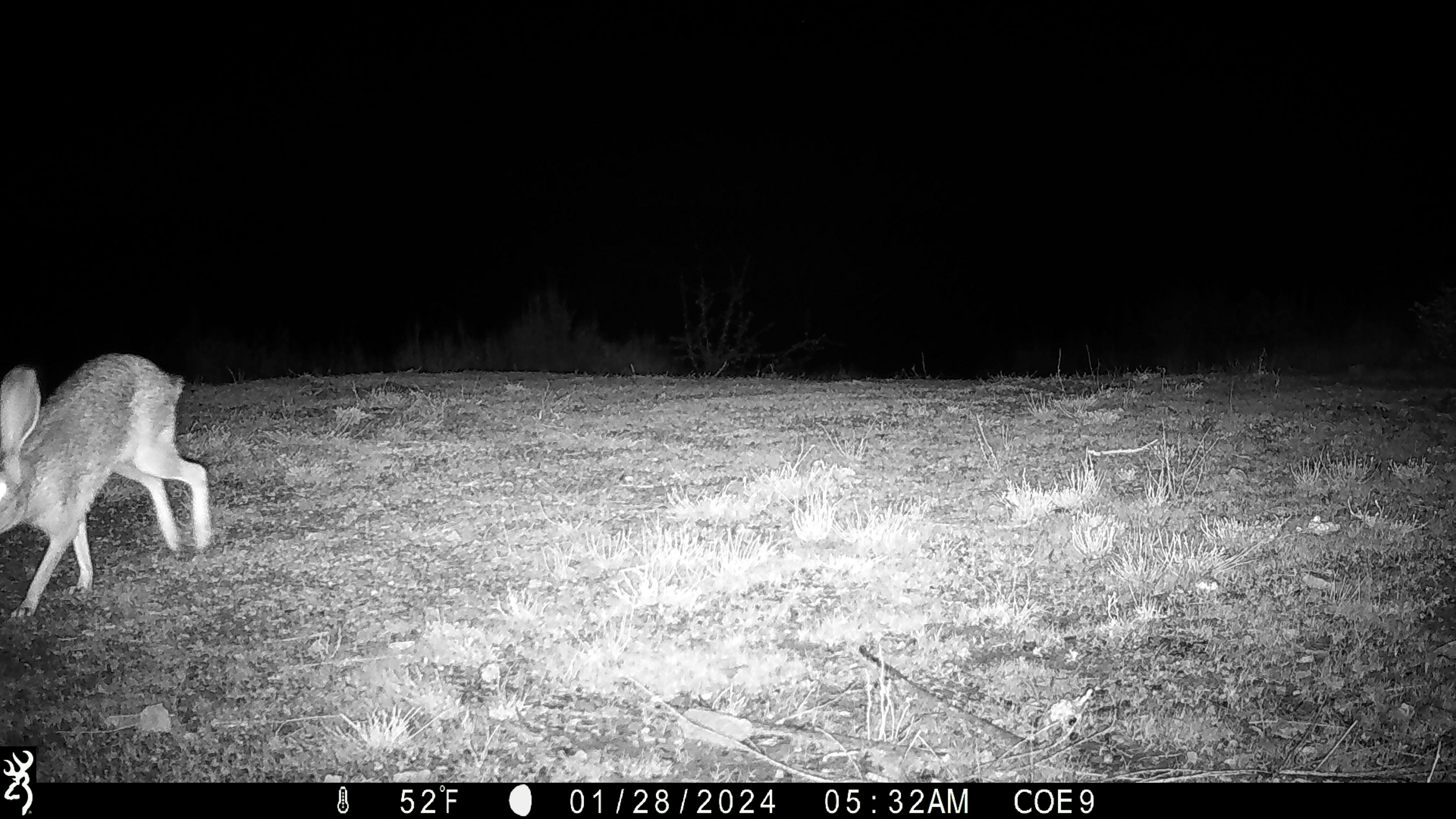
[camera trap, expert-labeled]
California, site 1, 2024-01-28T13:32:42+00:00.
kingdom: Animalia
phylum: Chordata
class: Mammalia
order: Lagomorpha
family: Leporidae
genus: Lepus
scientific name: Lepus californicus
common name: black-tailed jackrabbit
Black-tailed jackrabbit (Lepus californicus).